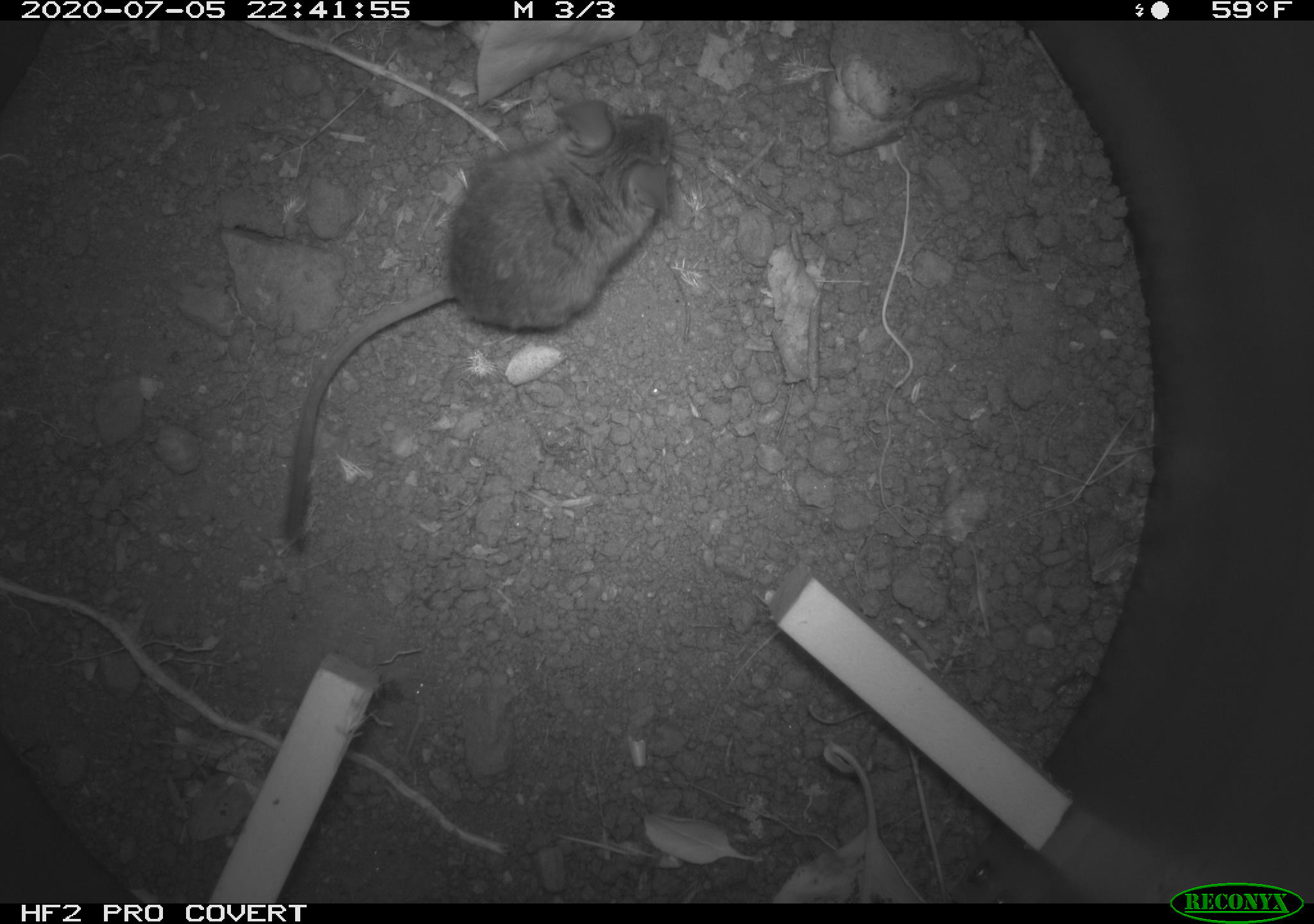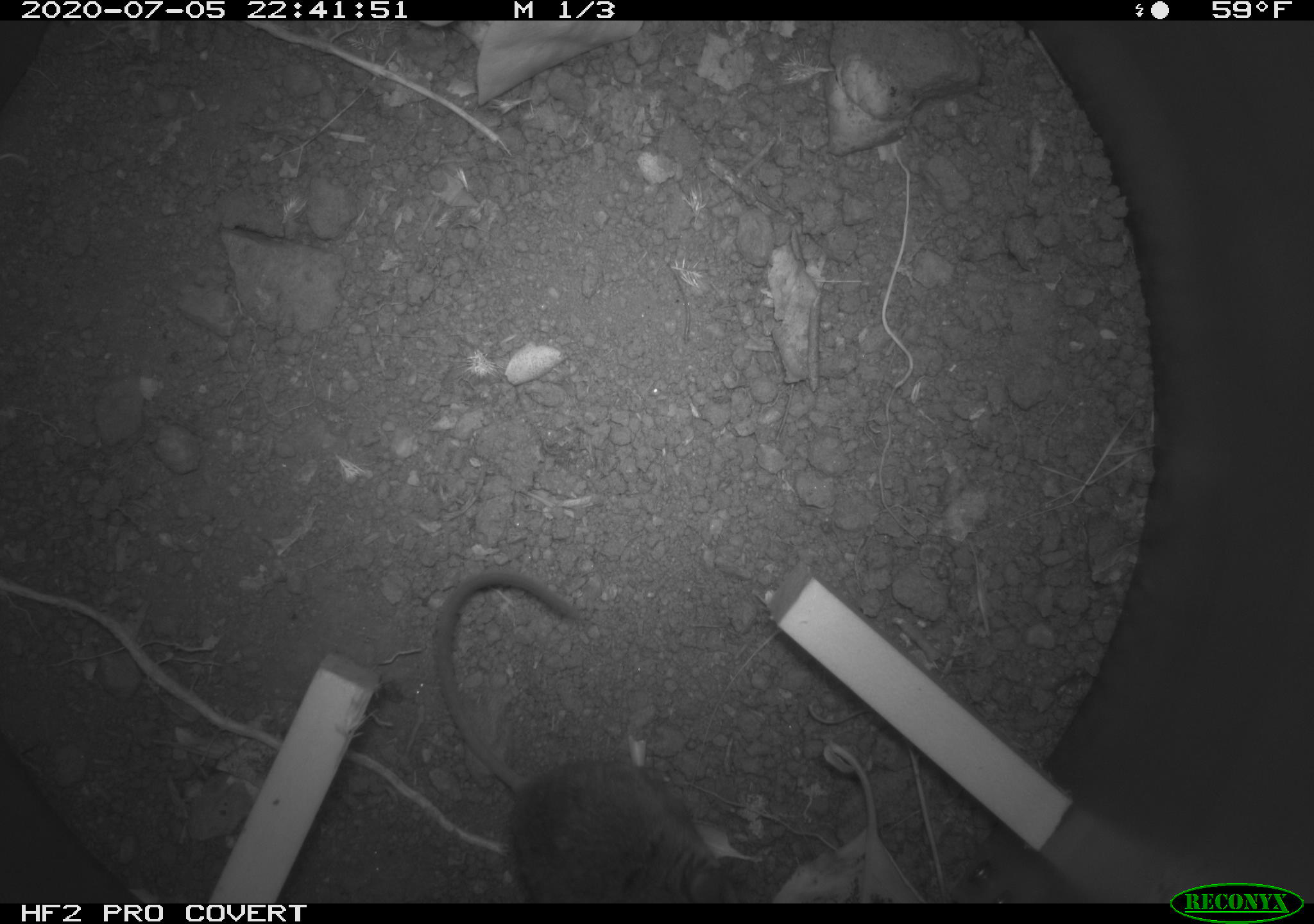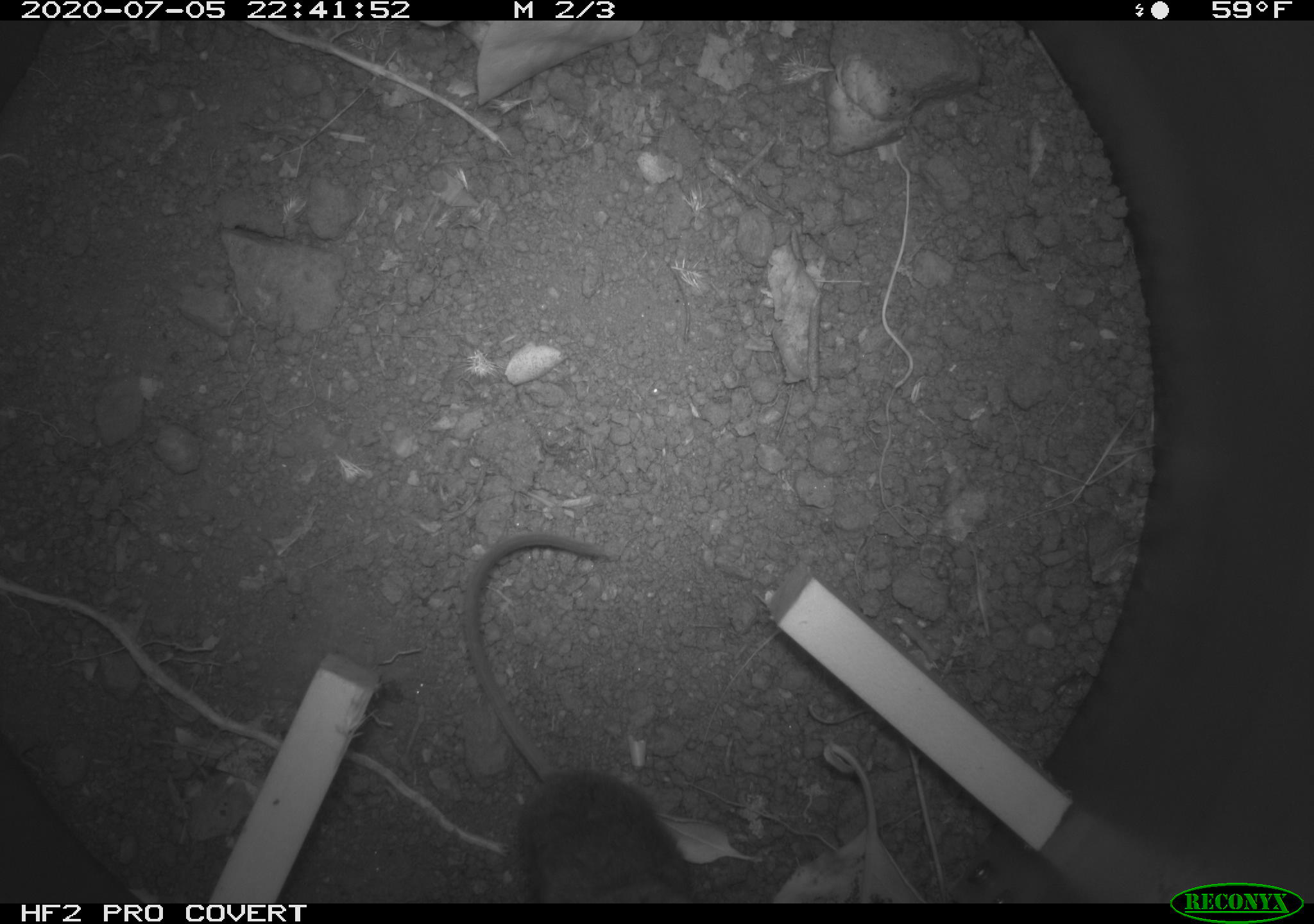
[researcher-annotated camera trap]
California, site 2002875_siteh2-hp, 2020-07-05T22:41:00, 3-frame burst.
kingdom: Animalia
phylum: Chordata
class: Mammalia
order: Rodentia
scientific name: Rodentia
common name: rodent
Rodent (Rodentia).